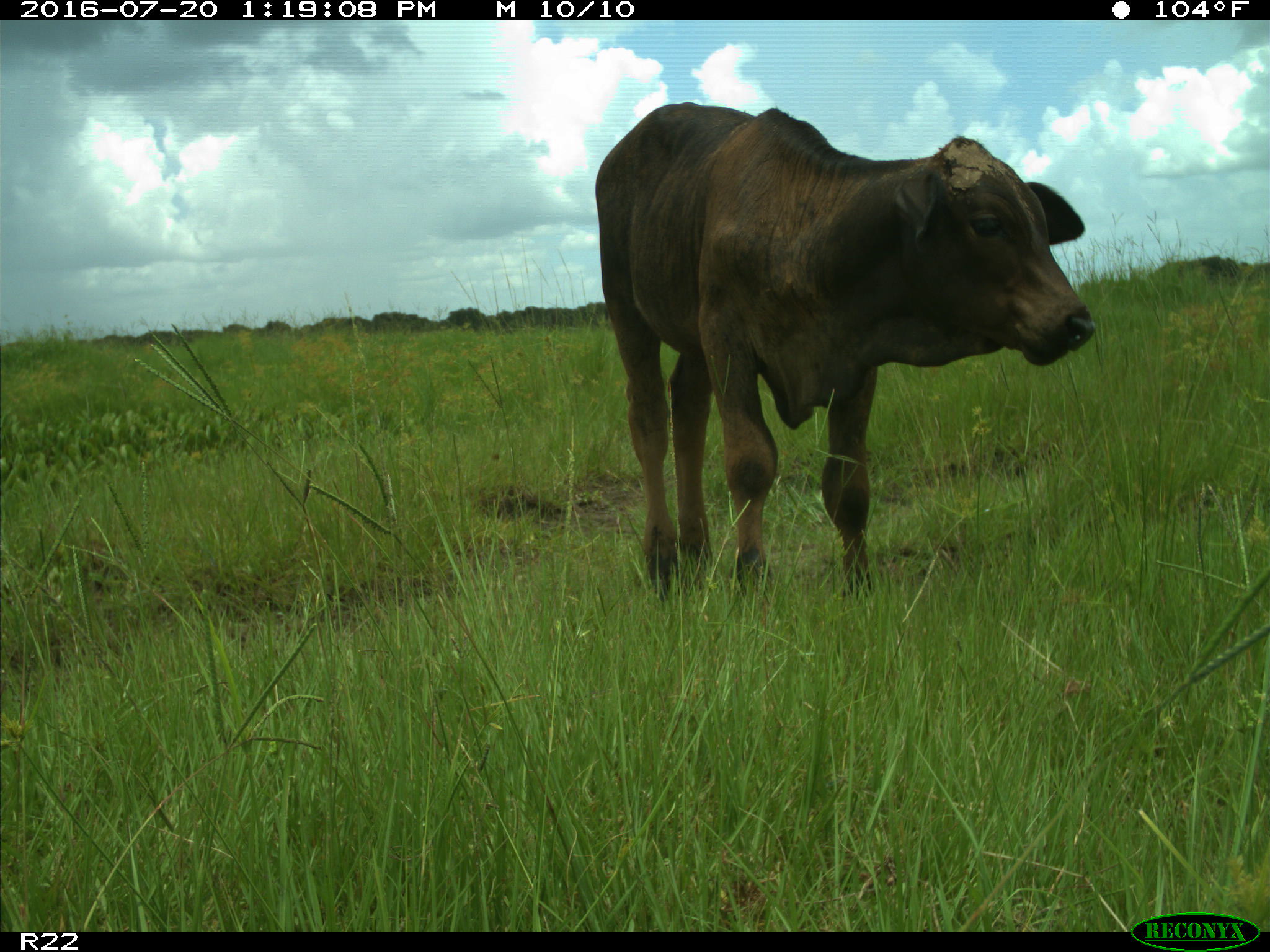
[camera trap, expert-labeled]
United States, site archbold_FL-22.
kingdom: Animalia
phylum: Chordata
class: Mammalia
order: Artiodactyla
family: Bovidae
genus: Bos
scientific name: Bos taurus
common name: domestic cow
Bos taurus (domestic cow).